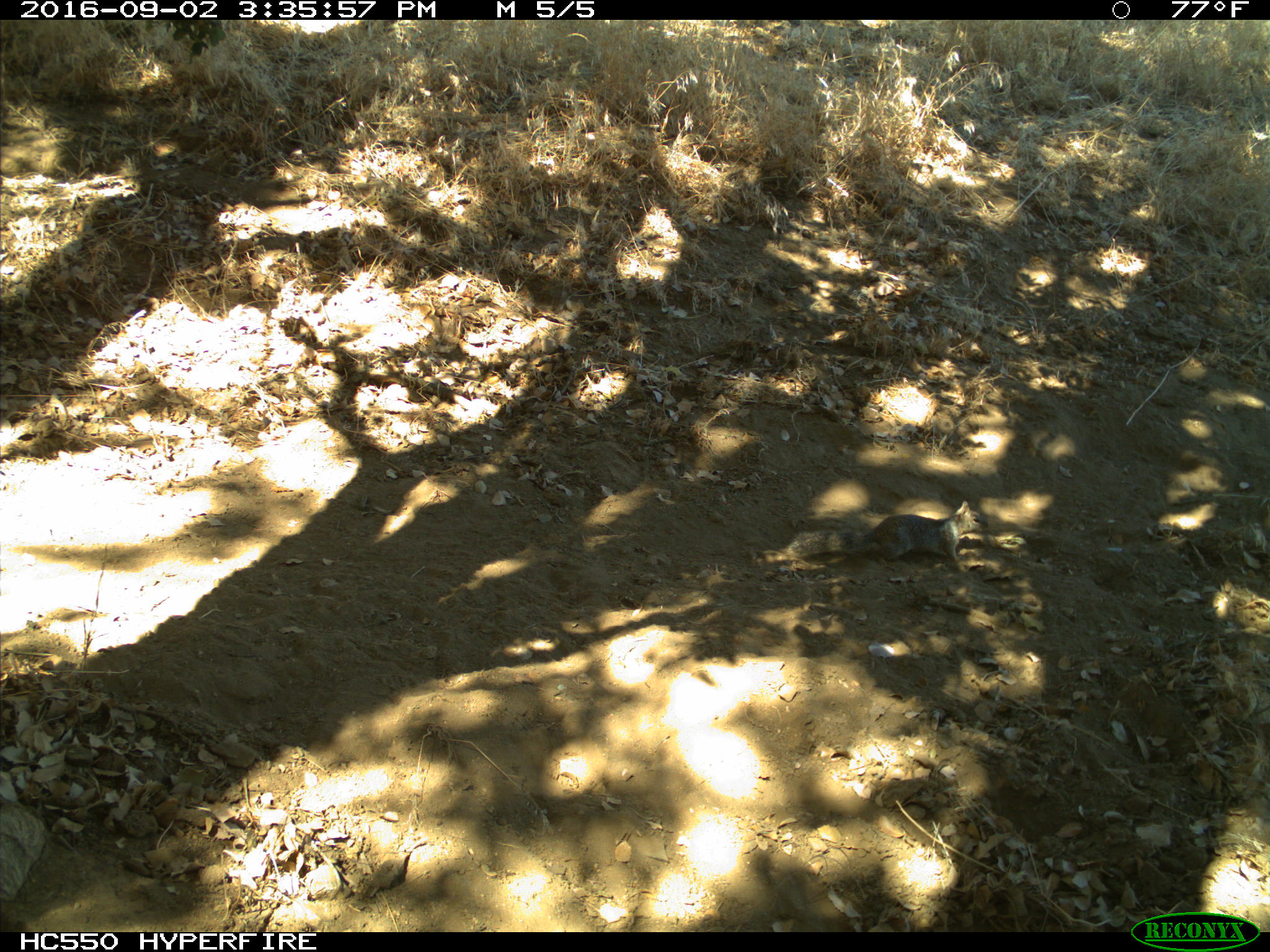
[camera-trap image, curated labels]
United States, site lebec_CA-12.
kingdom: Animalia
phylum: Chordata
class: Mammalia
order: Rodentia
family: Sciuridae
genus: Otospermophilus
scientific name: Otospermophilus beecheyi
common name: california ground squirrel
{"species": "Otospermophilus beecheyi (california ground squirrel)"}